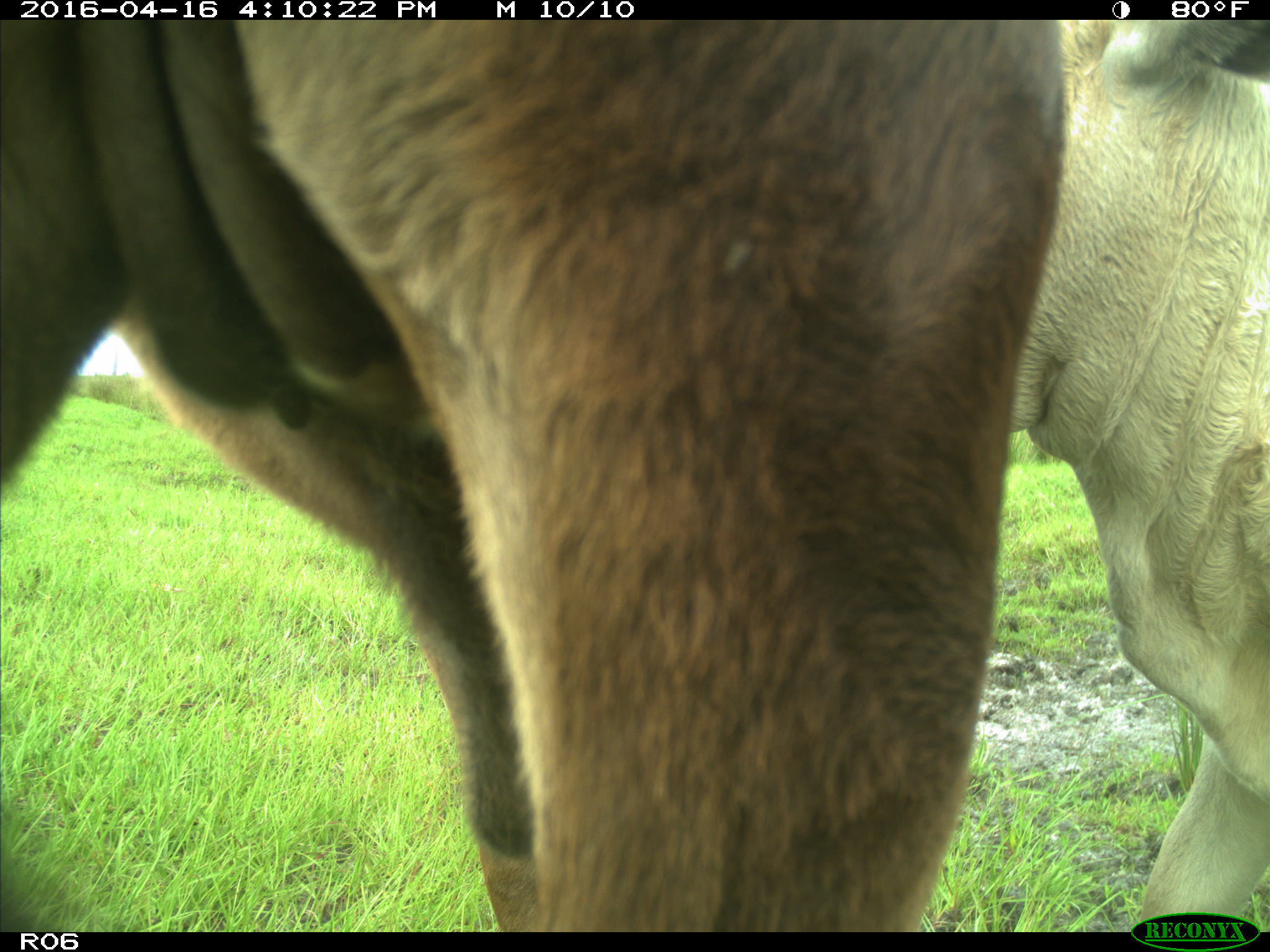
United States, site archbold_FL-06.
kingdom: Animalia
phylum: Chordata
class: Mammalia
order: Artiodactyla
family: Bovidae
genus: Bos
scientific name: Bos taurus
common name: domestic cow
Bos taurus (domestic cow).